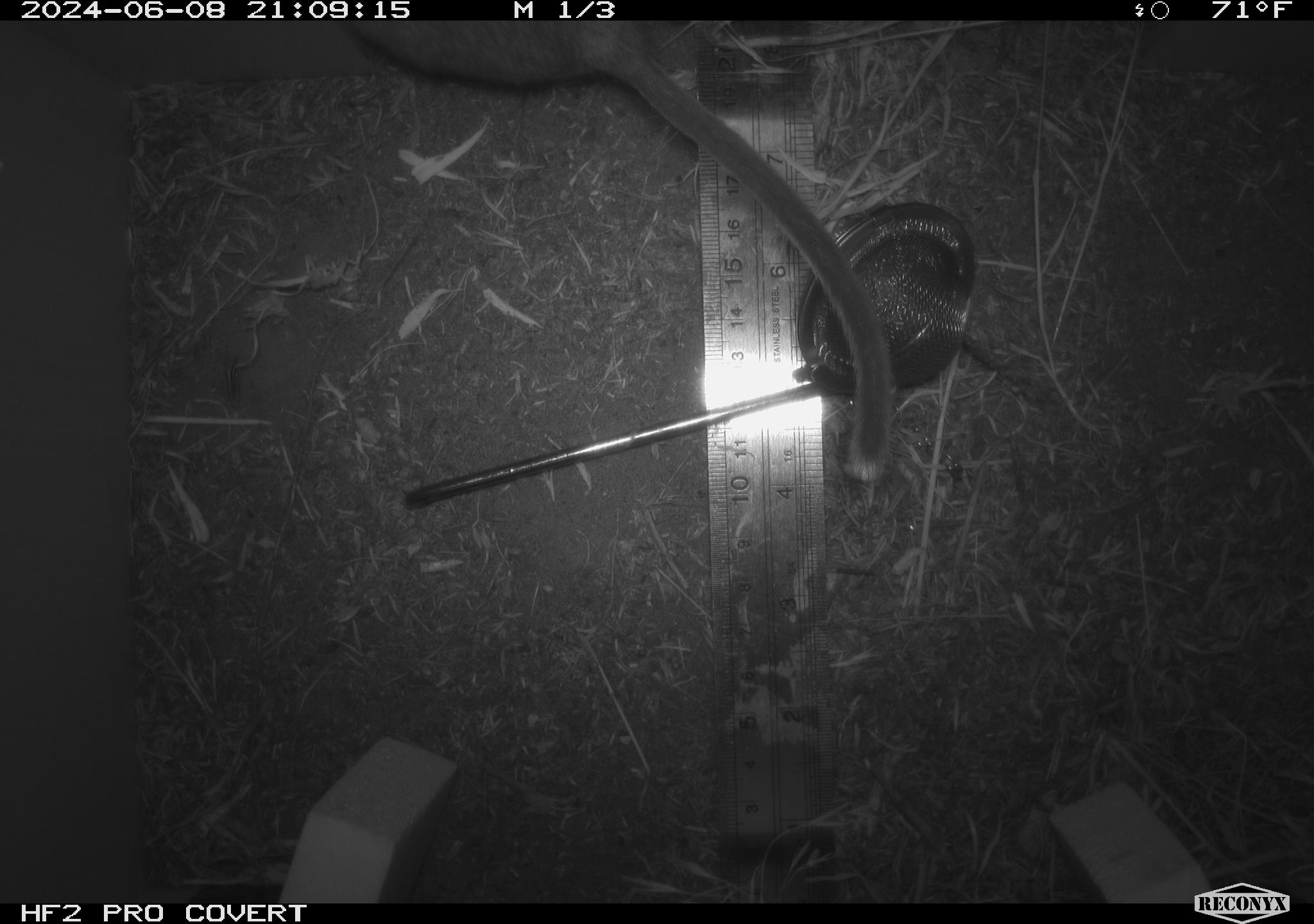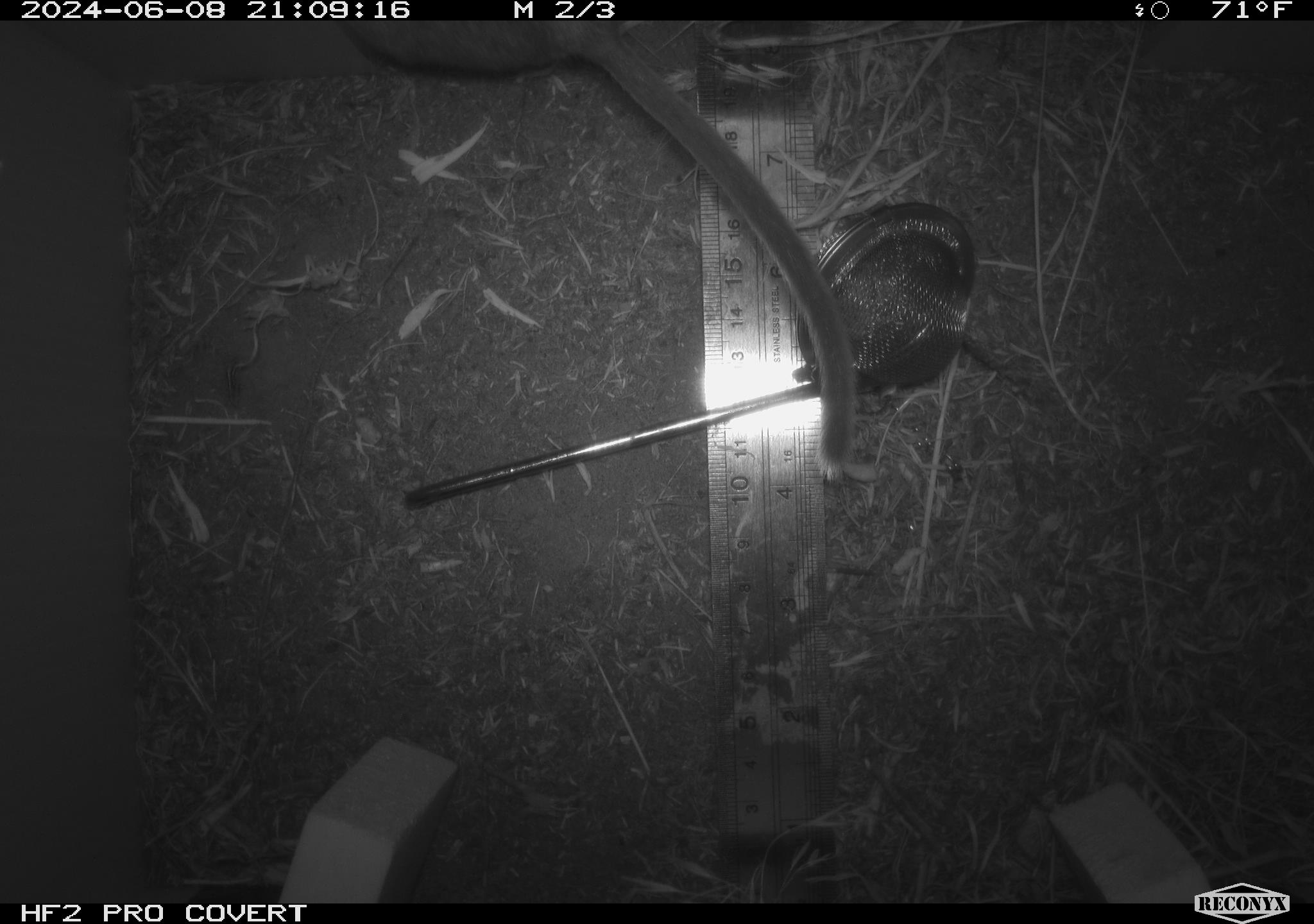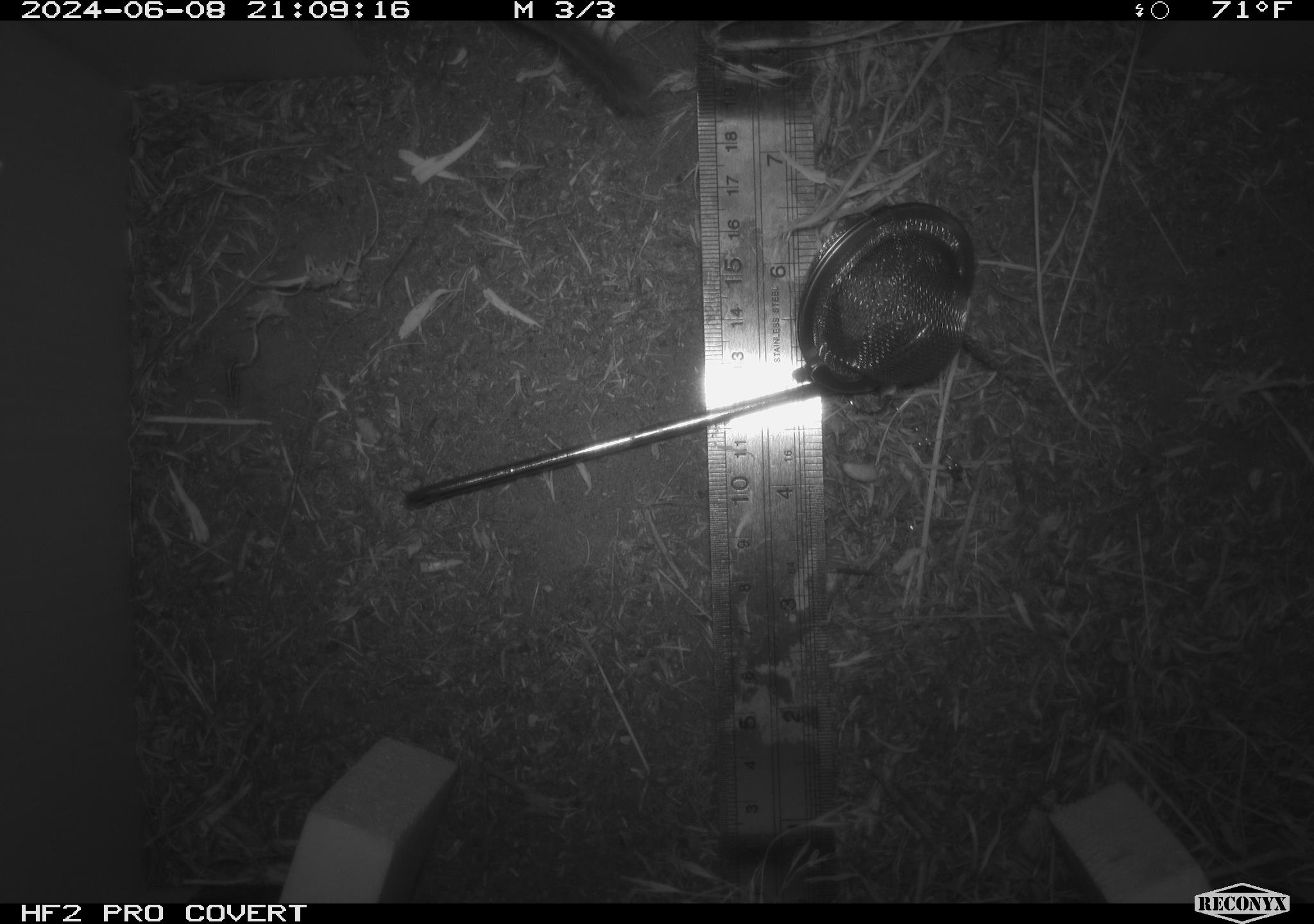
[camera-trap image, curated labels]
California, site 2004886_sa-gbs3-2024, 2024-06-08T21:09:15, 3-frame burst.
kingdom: Animalia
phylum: Chordata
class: Mammalia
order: Rodentia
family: Cricetidae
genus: Neotoma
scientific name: Neotoma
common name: pack rat or woodrat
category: neotoma species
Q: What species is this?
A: Neotoma species (pack rat or woodrat) (Neotoma).